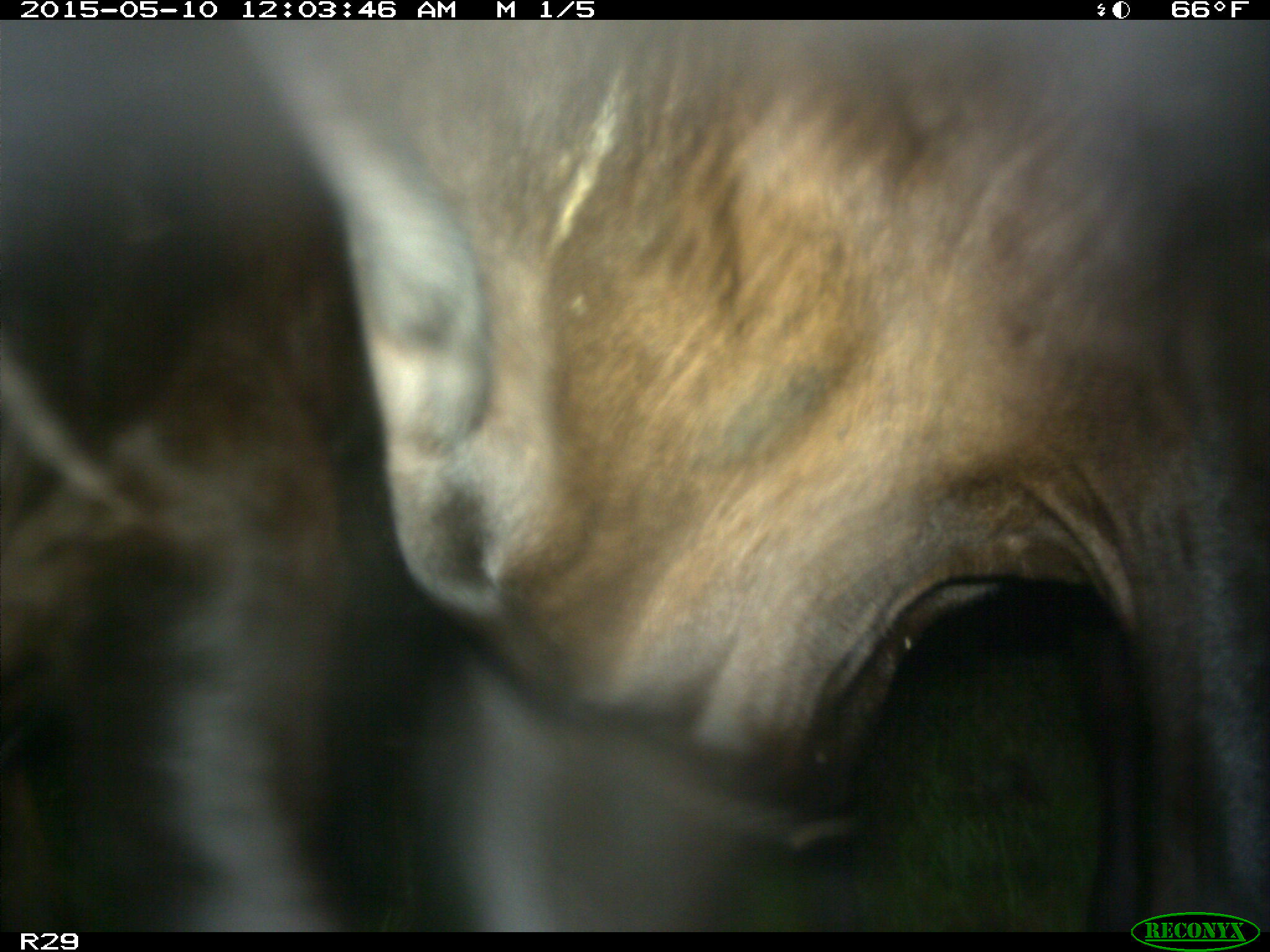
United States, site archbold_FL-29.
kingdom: Animalia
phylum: Chordata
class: Mammalia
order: Artiodactyla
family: Bovidae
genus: Bos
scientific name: Bos taurus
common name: domestic cow